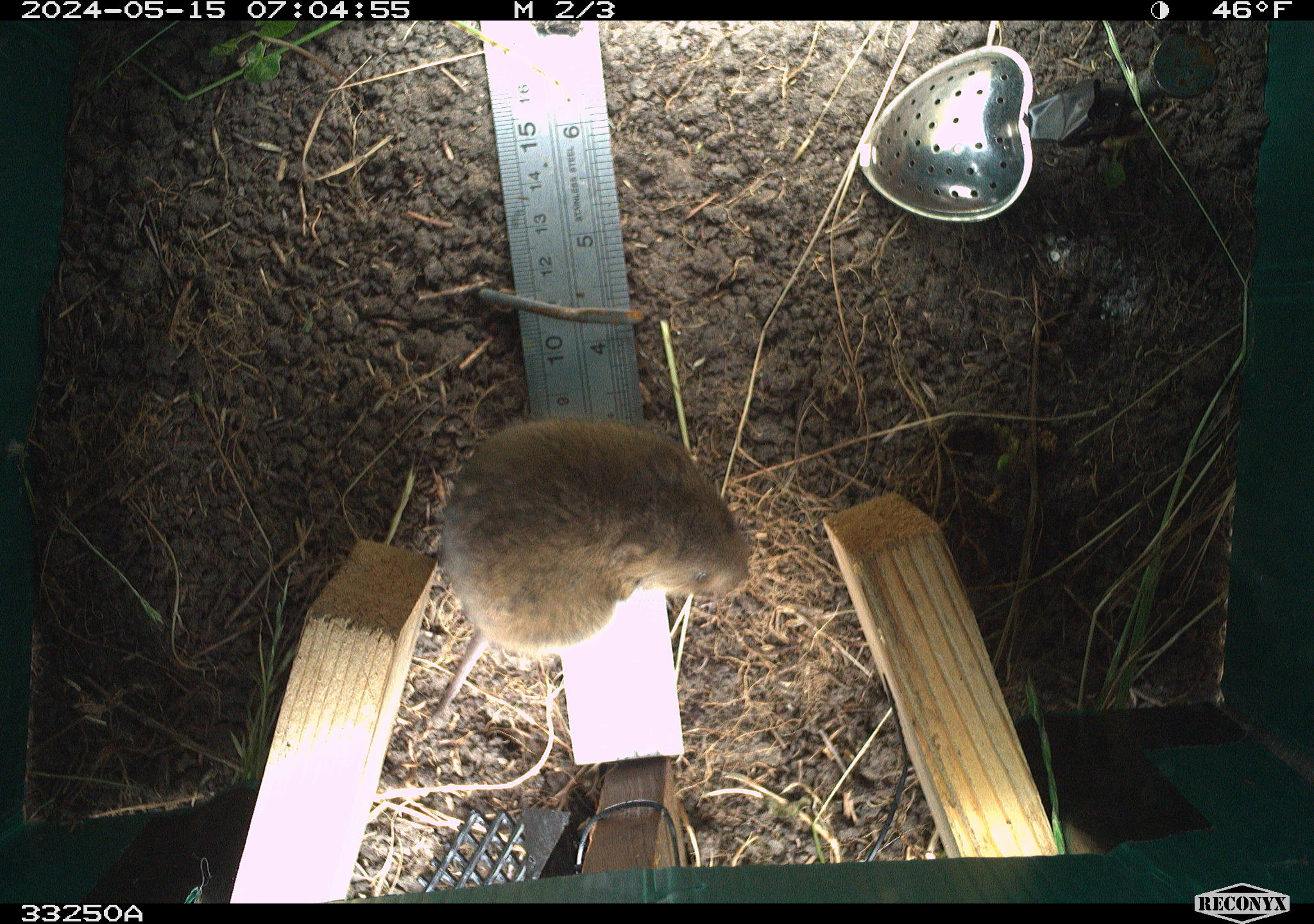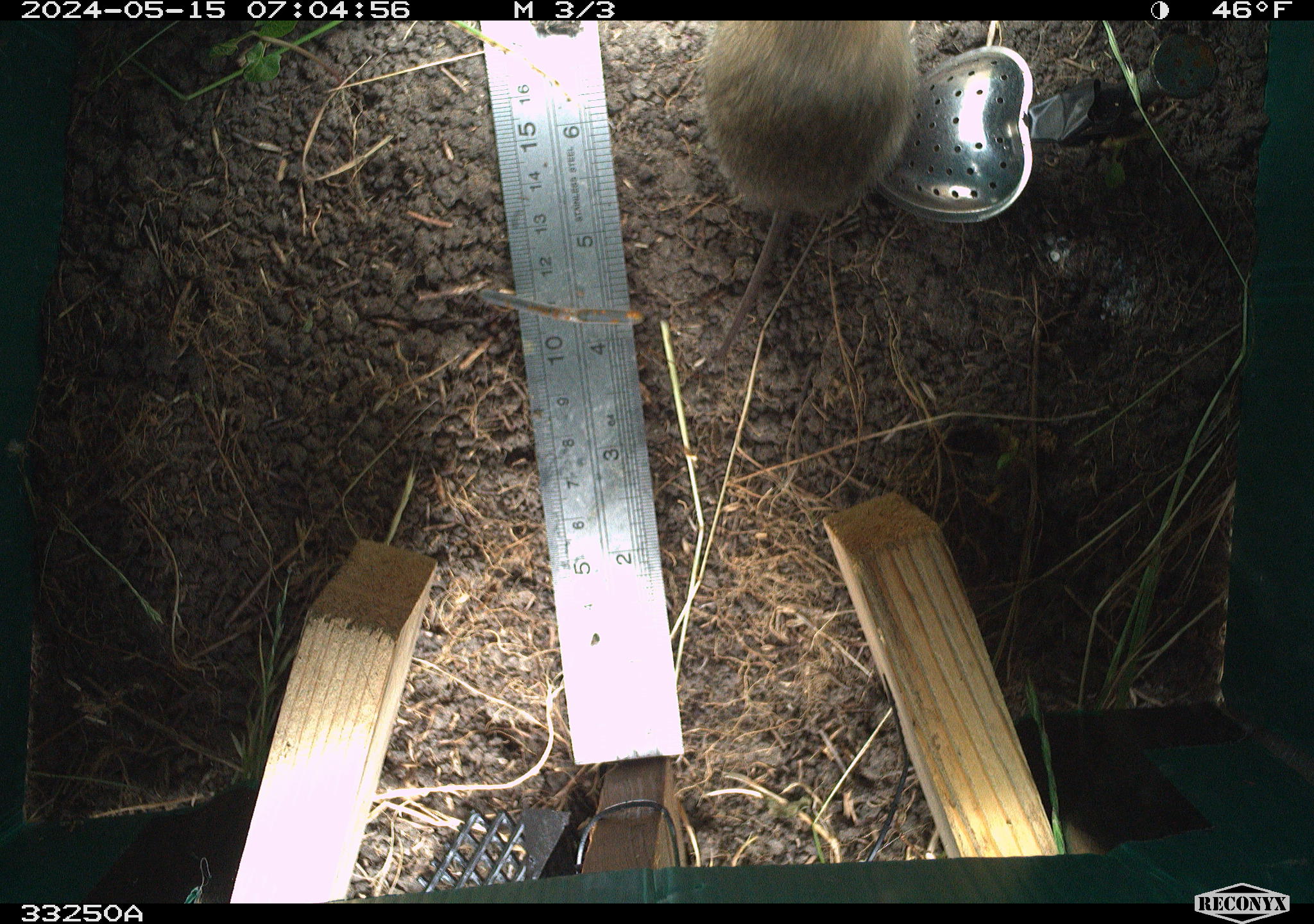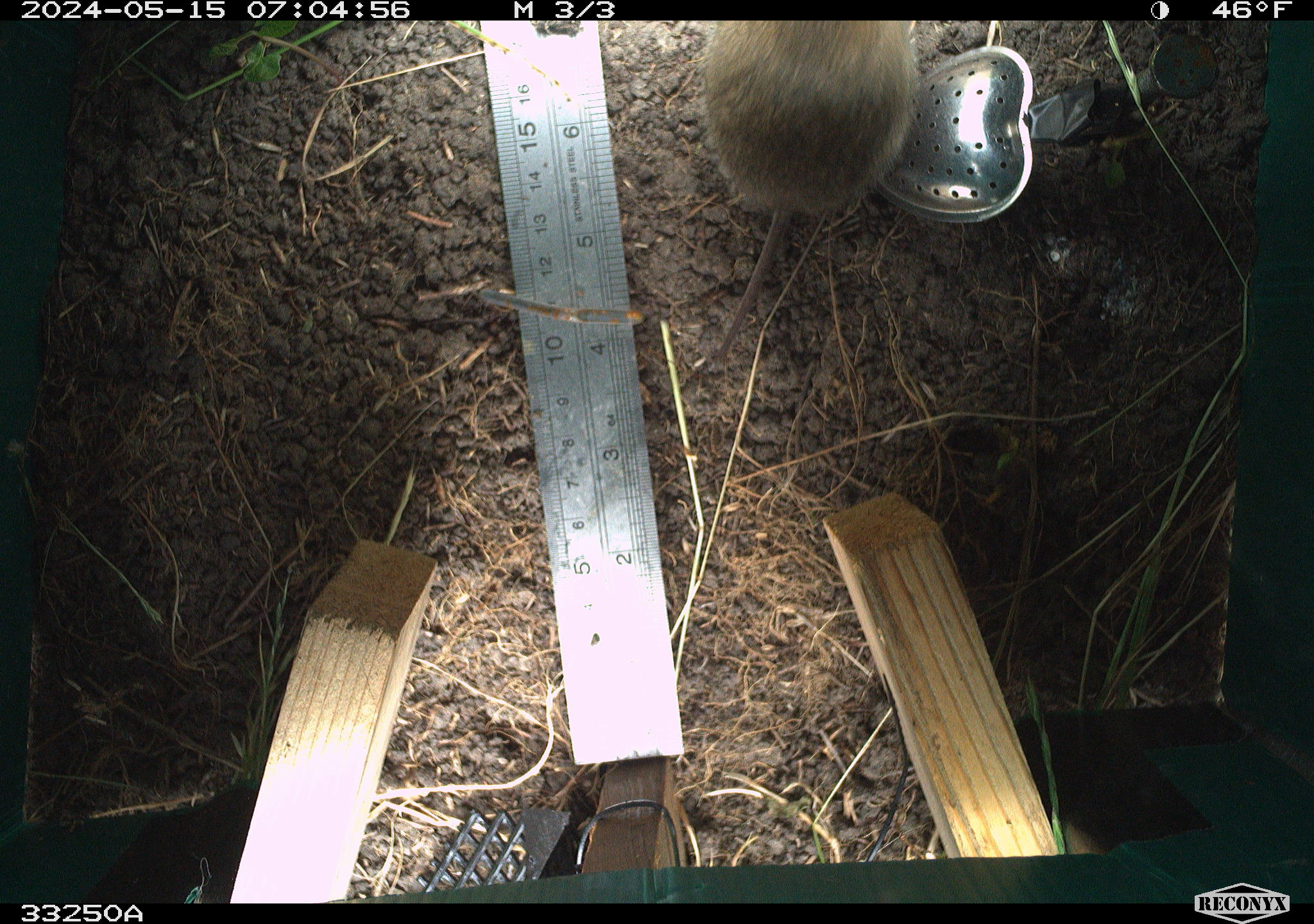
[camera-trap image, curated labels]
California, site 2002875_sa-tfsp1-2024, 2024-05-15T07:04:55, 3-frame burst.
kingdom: Animalia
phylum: Chordata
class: Mammalia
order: Rodentia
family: Cricetidae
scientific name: Arvicolinae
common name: voles, lemmings, and muskrats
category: arvicolinae subfamily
Arvicolinae subfamily (voles, lemmings, and muskrats) (Arvicolinae).